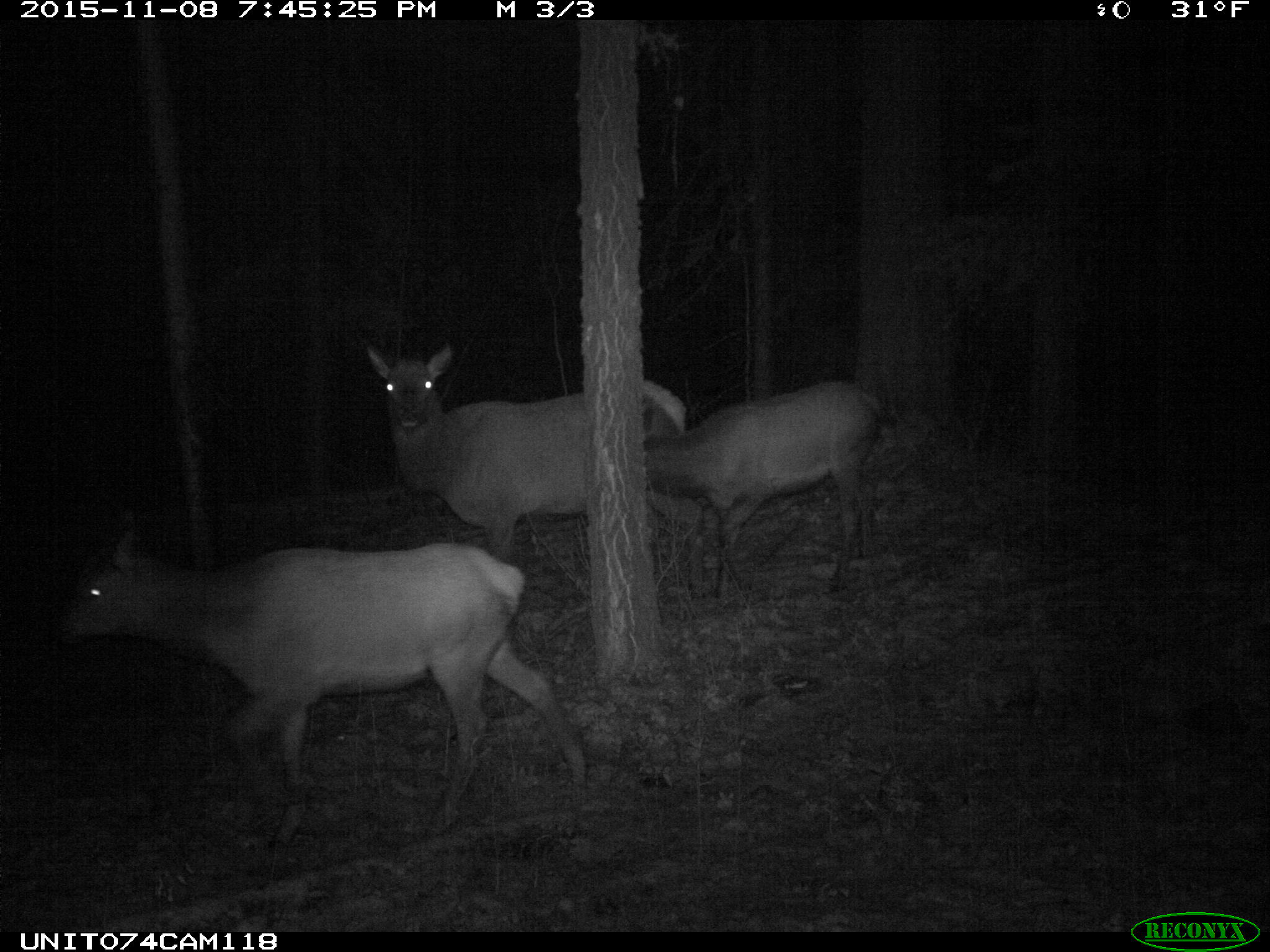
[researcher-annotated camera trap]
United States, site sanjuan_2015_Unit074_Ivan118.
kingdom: Animalia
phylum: Chordata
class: Mammalia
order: Artiodactyla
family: Cervidae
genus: Cervus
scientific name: Cervus elaphus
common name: red deer